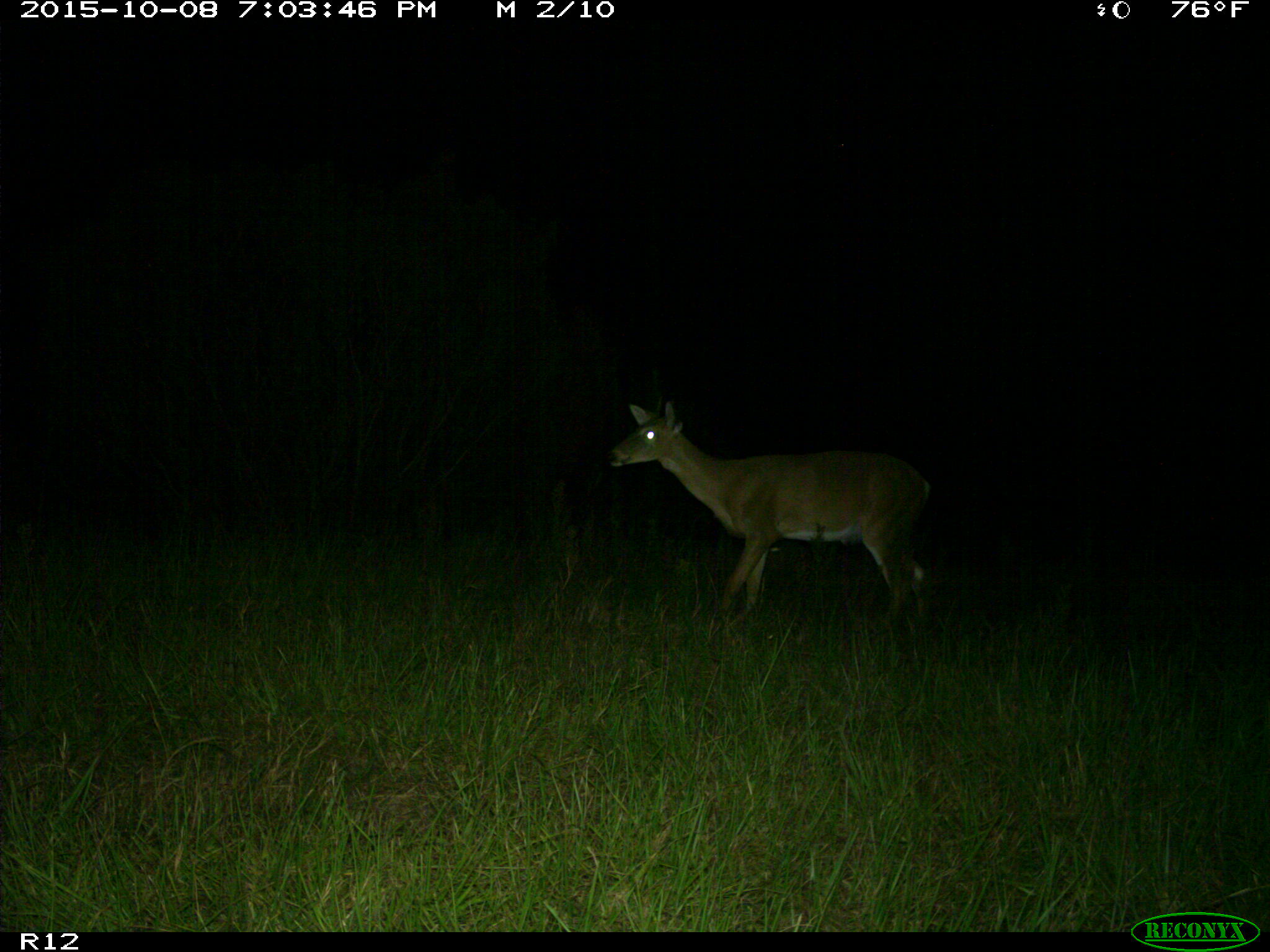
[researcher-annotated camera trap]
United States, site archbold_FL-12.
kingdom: Animalia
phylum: Chordata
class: Mammalia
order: Artiodactyla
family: Cervidae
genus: Odocoileus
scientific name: Odocoileus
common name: deer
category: unidentified deer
Unidentified deer (deer) (Odocoileus).